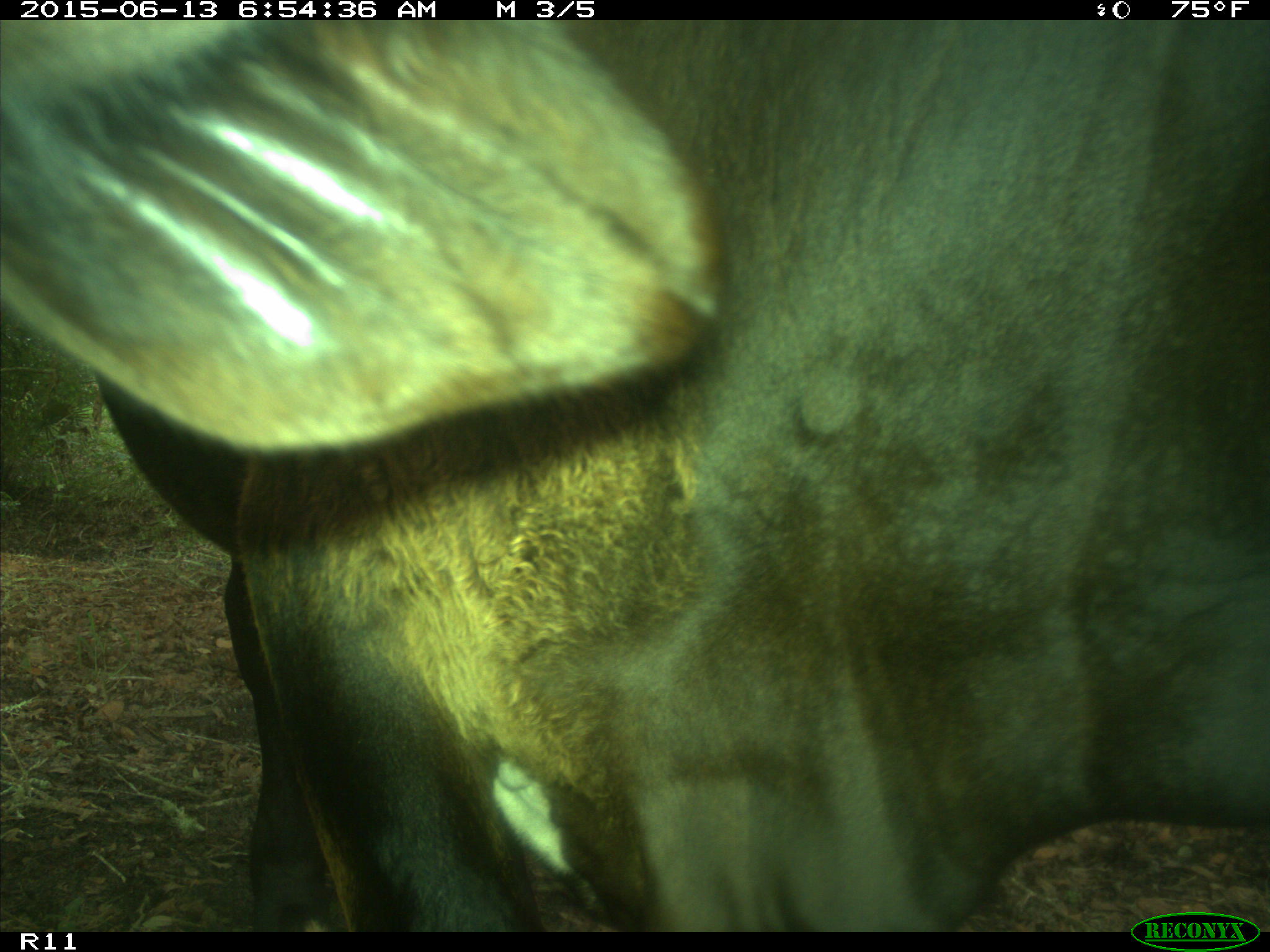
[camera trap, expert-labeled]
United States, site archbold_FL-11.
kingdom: Animalia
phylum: Chordata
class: Mammalia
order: Artiodactyla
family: Bovidae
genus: Bos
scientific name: Bos taurus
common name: domestic cow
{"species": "Bos taurus (domestic cow)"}